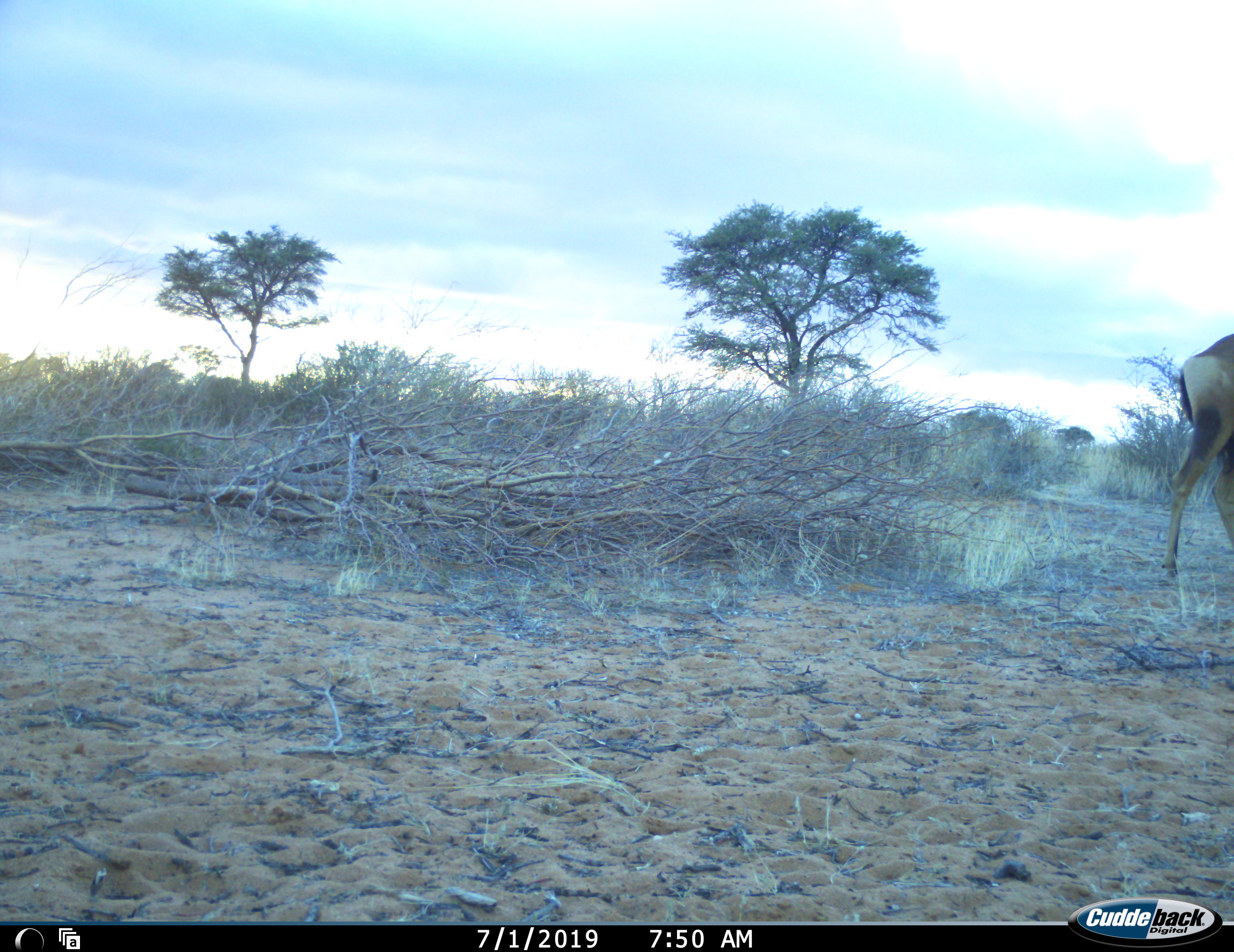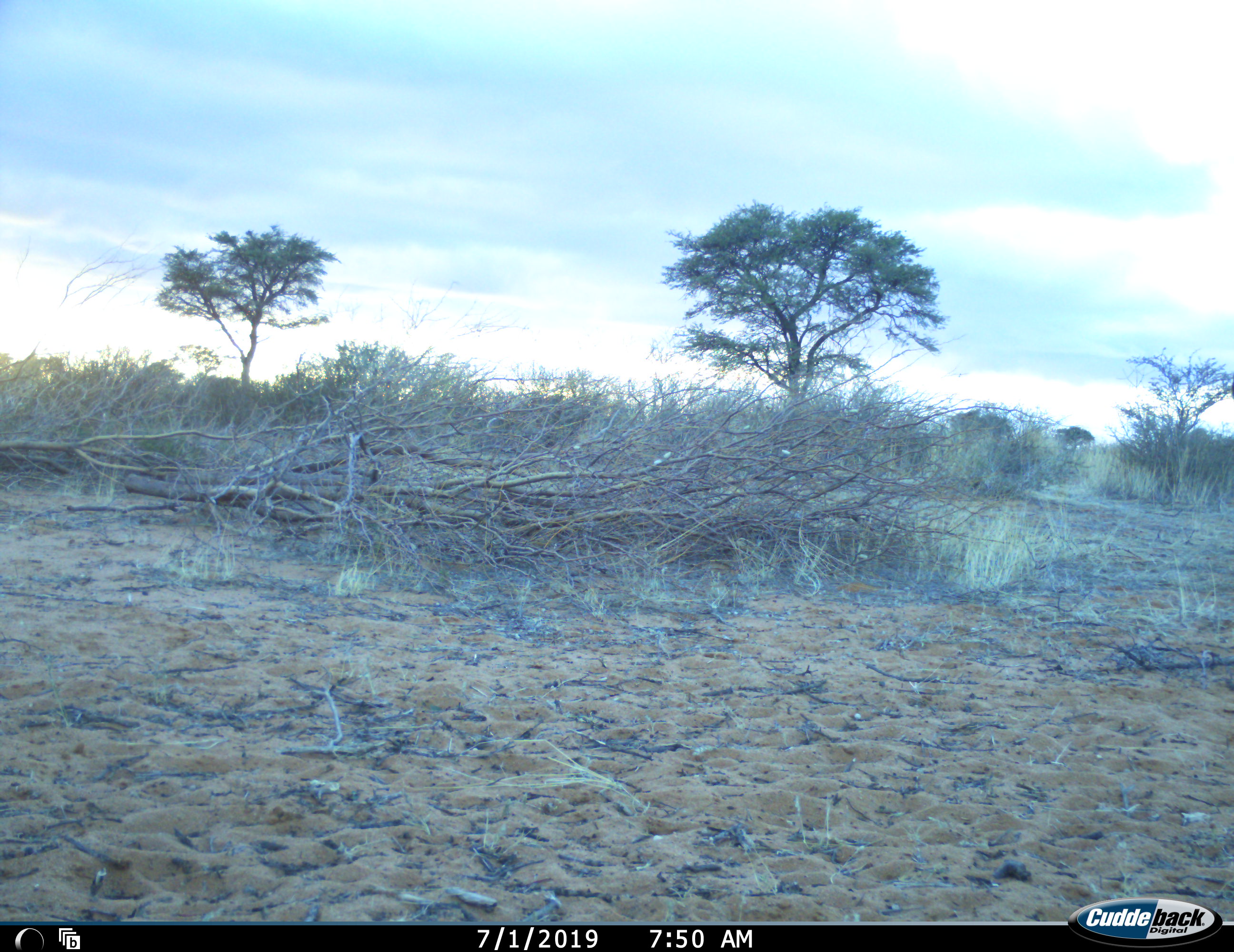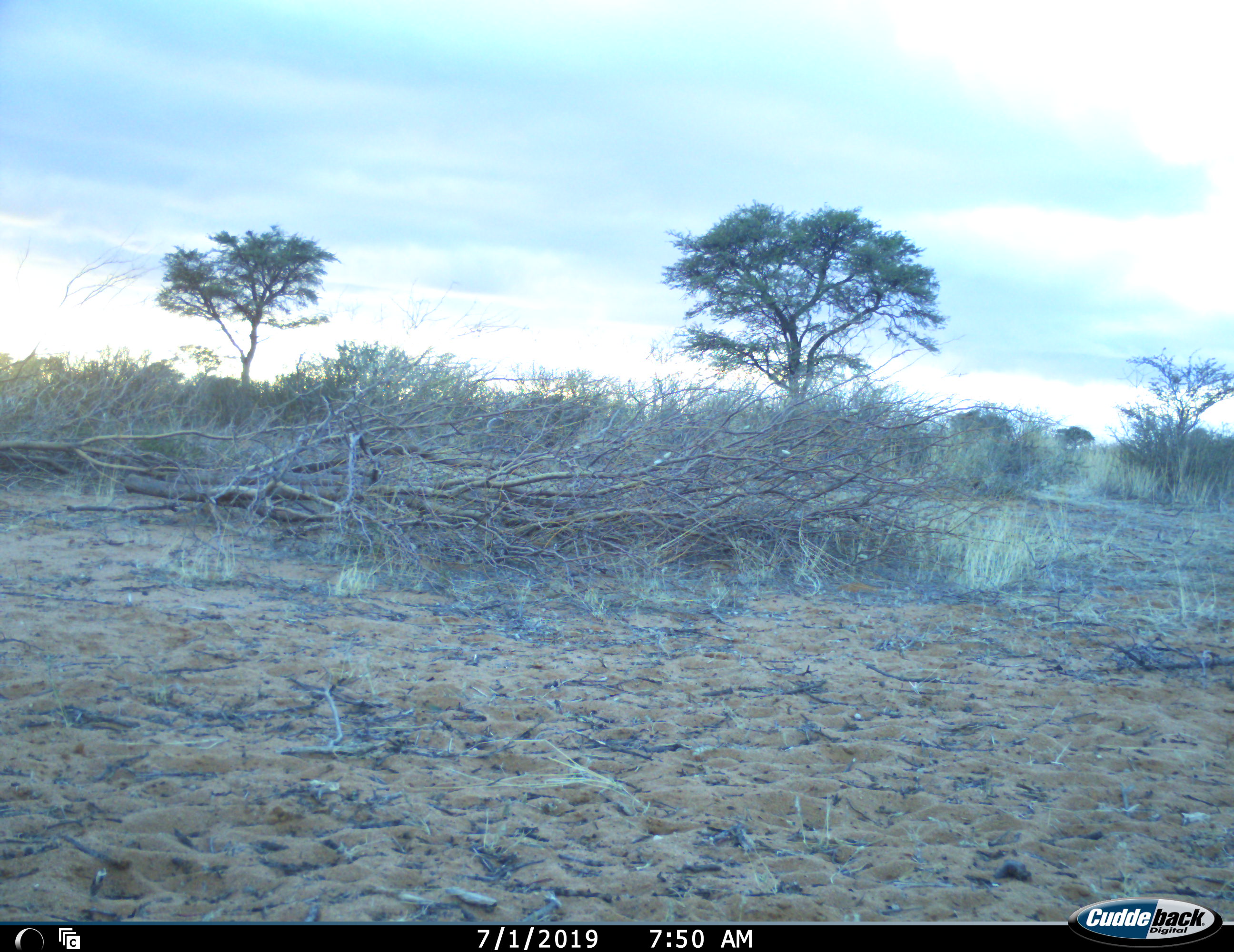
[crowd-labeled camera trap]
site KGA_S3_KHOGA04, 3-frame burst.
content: unidentified animal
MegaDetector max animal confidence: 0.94